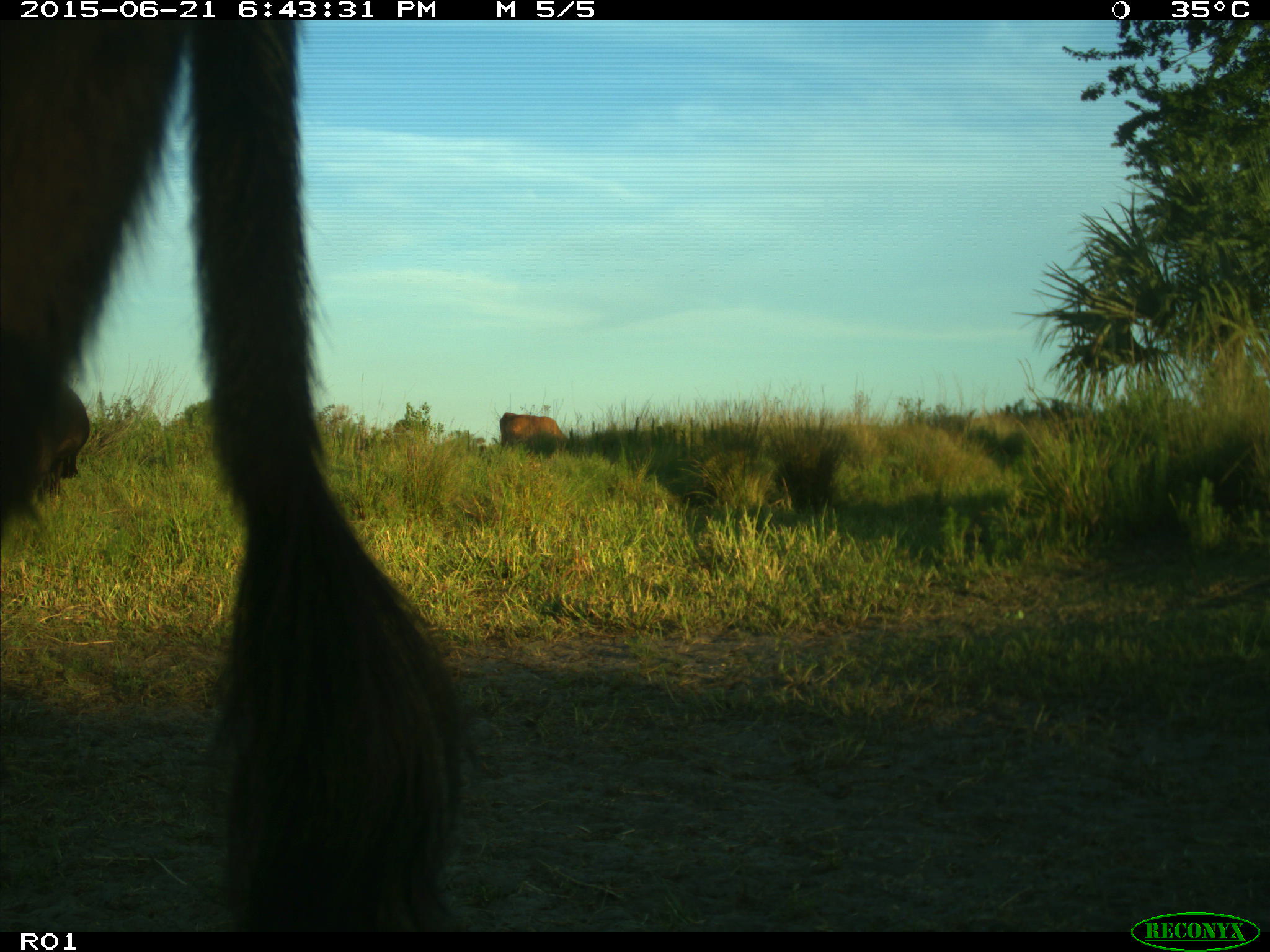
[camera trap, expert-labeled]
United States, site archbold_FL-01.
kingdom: Animalia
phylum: Chordata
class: Mammalia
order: Artiodactyla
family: Bovidae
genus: Bos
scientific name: Bos taurus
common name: domestic cow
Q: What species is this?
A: Bos taurus (domestic cow).